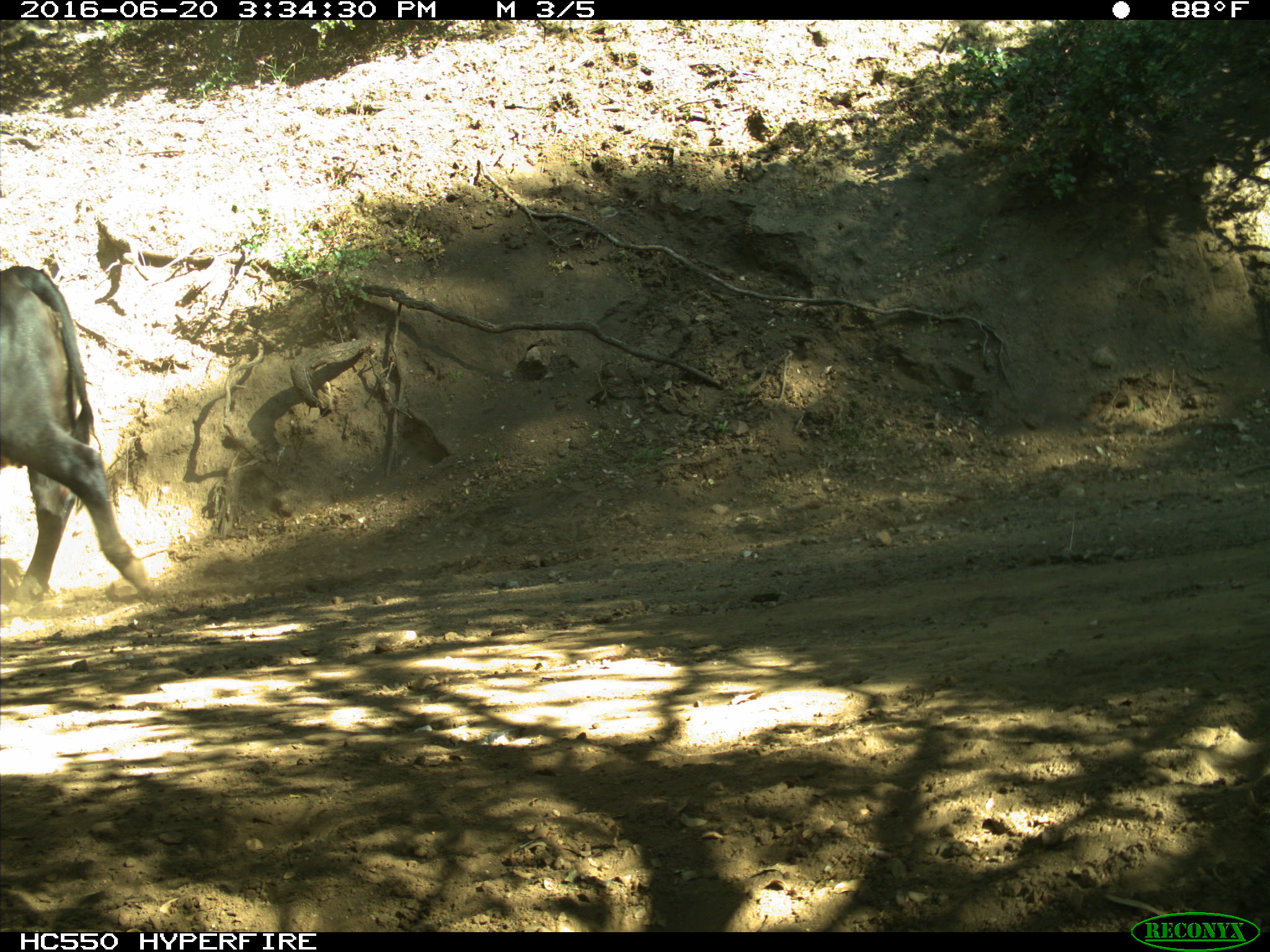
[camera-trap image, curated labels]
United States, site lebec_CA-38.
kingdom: Animalia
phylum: Chordata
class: Mammalia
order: Artiodactyla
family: Bovidae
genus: Bos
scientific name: Bos taurus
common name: domestic cow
Bos taurus (domestic cow).